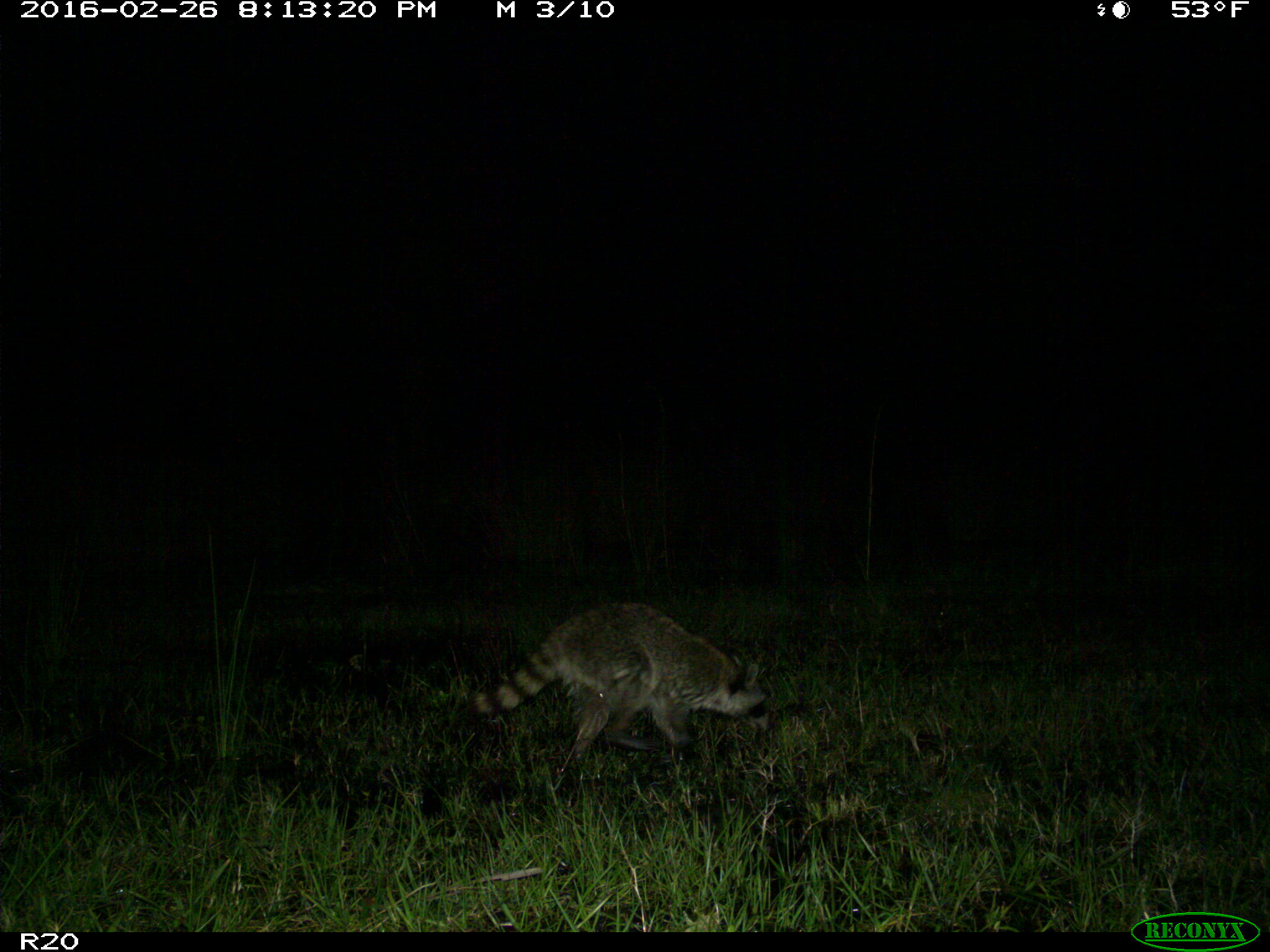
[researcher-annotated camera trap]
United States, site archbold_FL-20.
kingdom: Animalia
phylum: Chordata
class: Mammalia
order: Carnivora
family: Procyonidae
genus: Procyon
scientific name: Procyon lotor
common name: common raccoon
Procyon lotor (common raccoon).